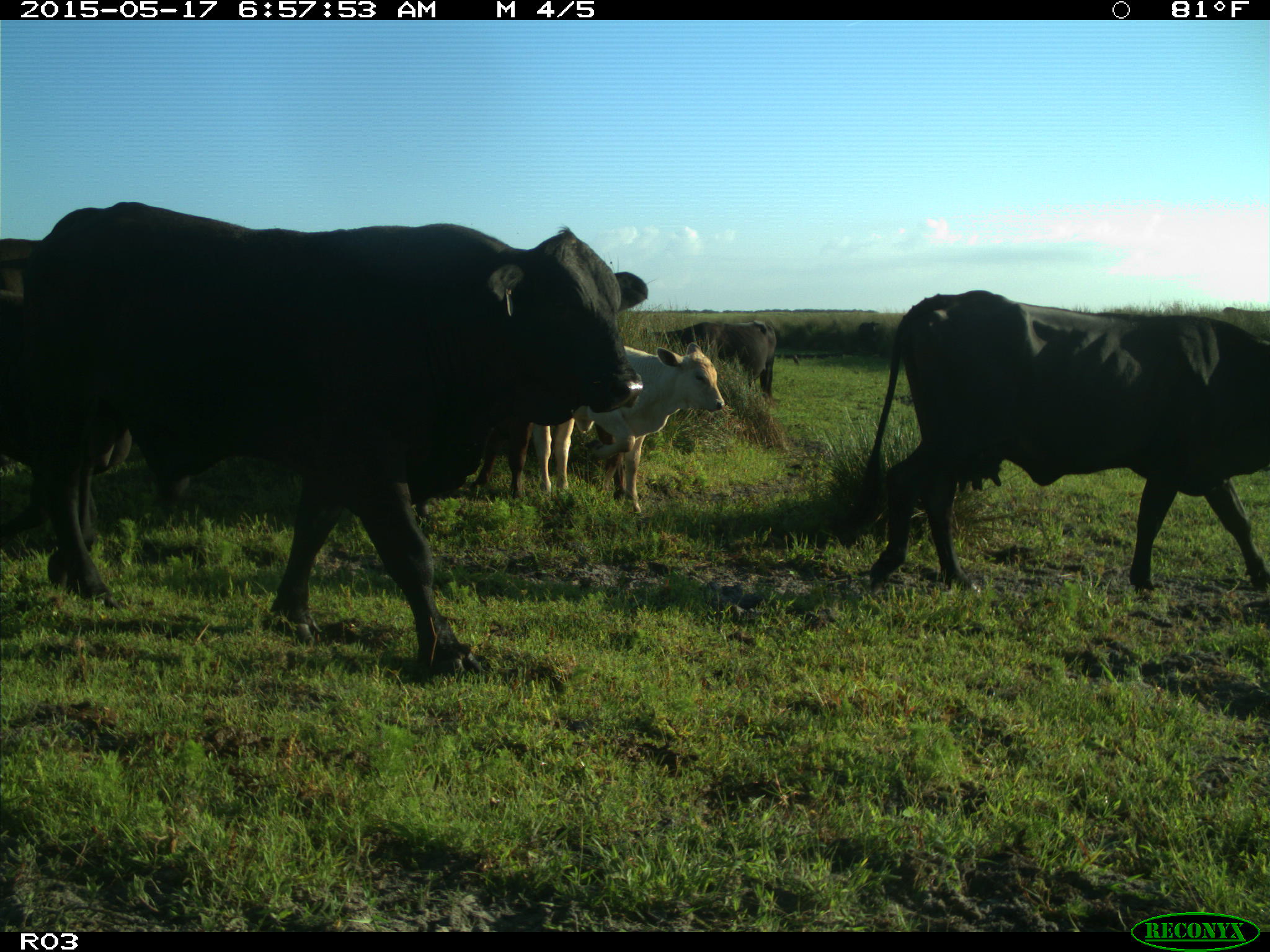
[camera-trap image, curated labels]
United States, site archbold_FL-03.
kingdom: Animalia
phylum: Chordata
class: Mammalia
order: Artiodactyla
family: Bovidae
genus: Bos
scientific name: Bos taurus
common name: domestic cow